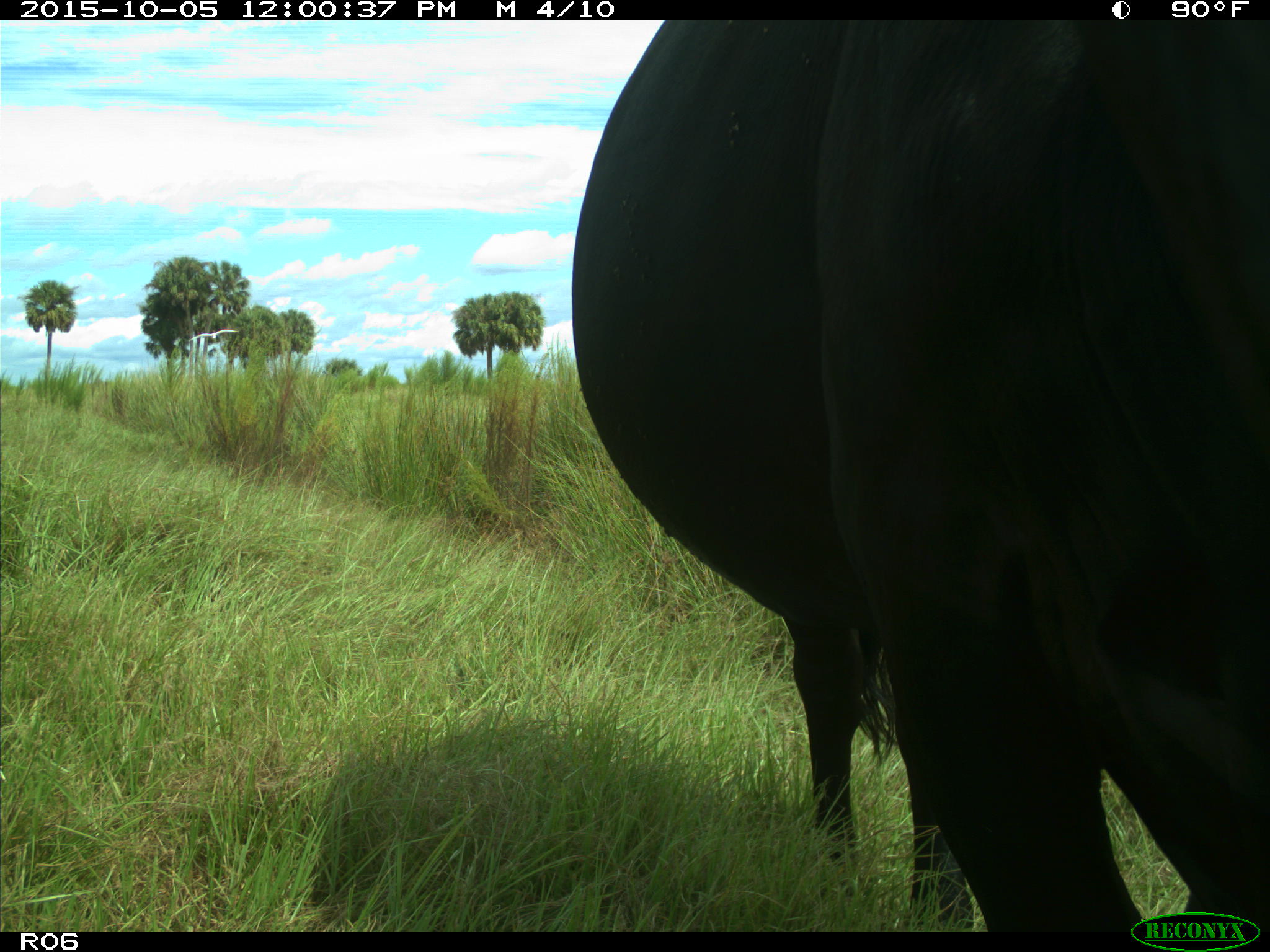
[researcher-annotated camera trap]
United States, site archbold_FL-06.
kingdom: Animalia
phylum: Chordata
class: Mammalia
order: Artiodactyla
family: Bovidae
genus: Bos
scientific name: Bos taurus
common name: domestic cow